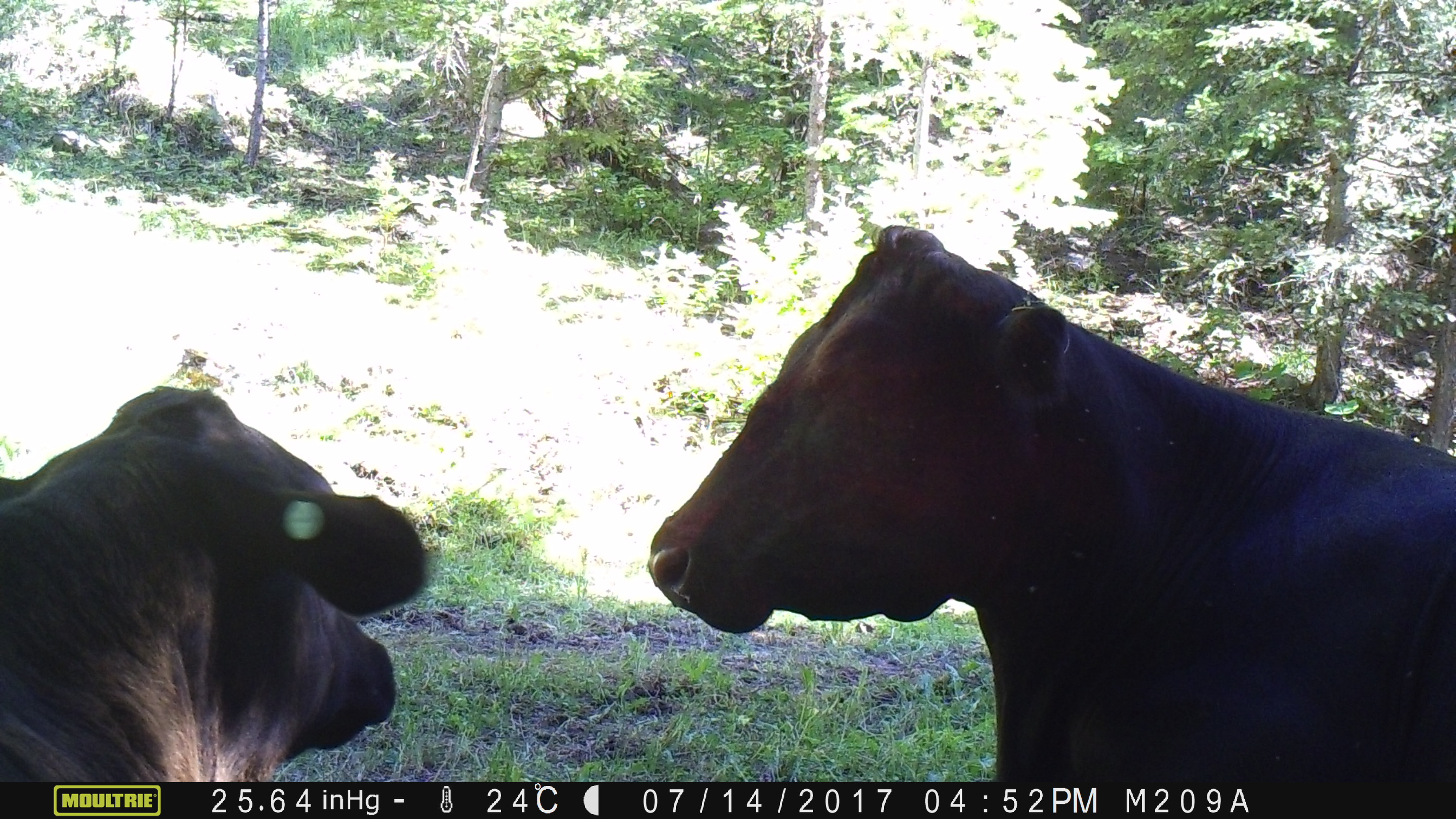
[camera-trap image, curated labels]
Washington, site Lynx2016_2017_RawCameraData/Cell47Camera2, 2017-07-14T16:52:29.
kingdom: Animalia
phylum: Chordata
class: Mammalia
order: Artiodactyla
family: Bovidae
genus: Bos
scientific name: Bos taurus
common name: domestic cattle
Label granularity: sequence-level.